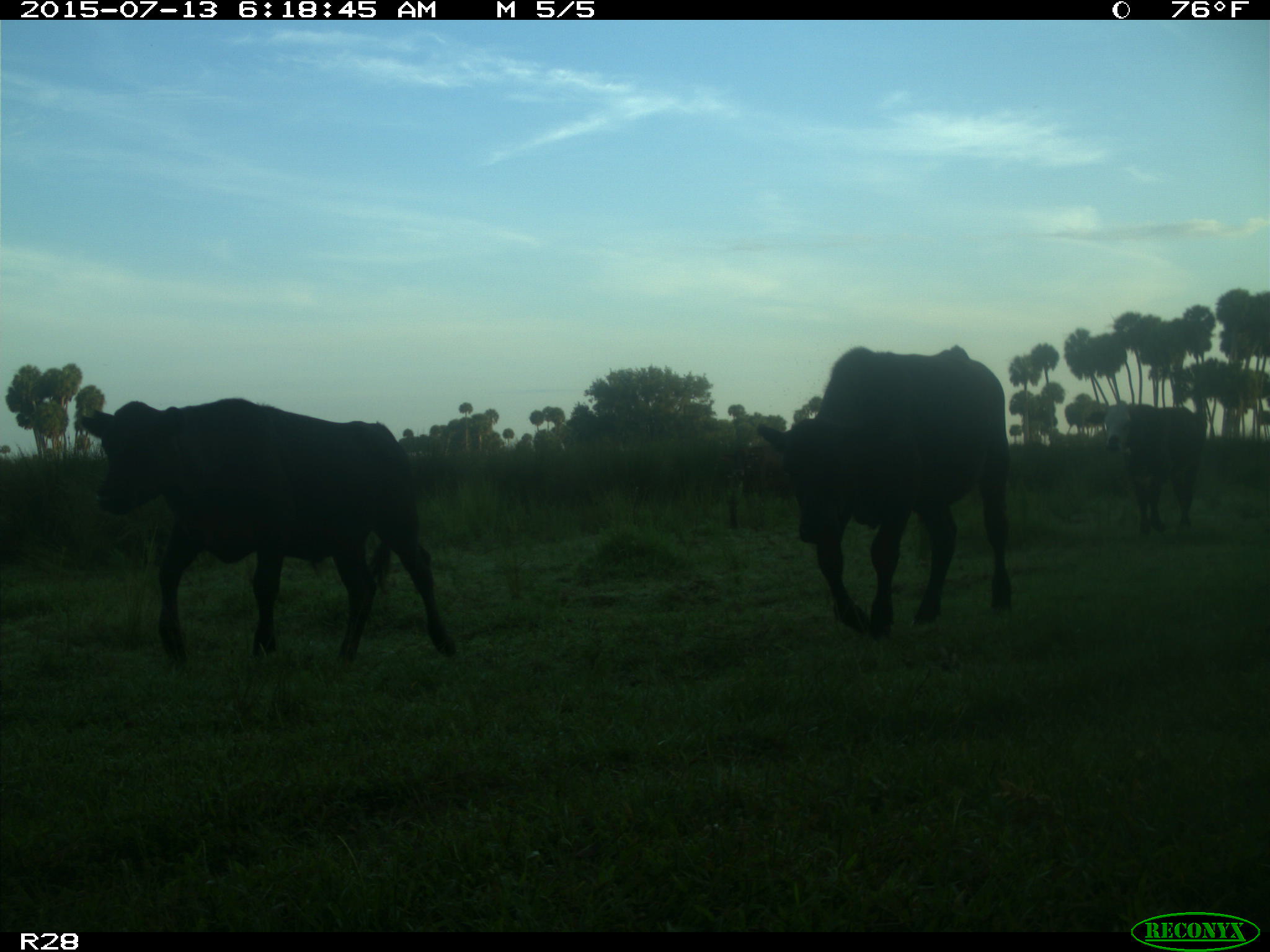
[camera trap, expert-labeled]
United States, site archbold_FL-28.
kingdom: Animalia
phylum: Chordata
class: Mammalia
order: Artiodactyla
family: Bovidae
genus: Bos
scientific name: Bos taurus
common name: domestic cow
Bos taurus (domestic cow).